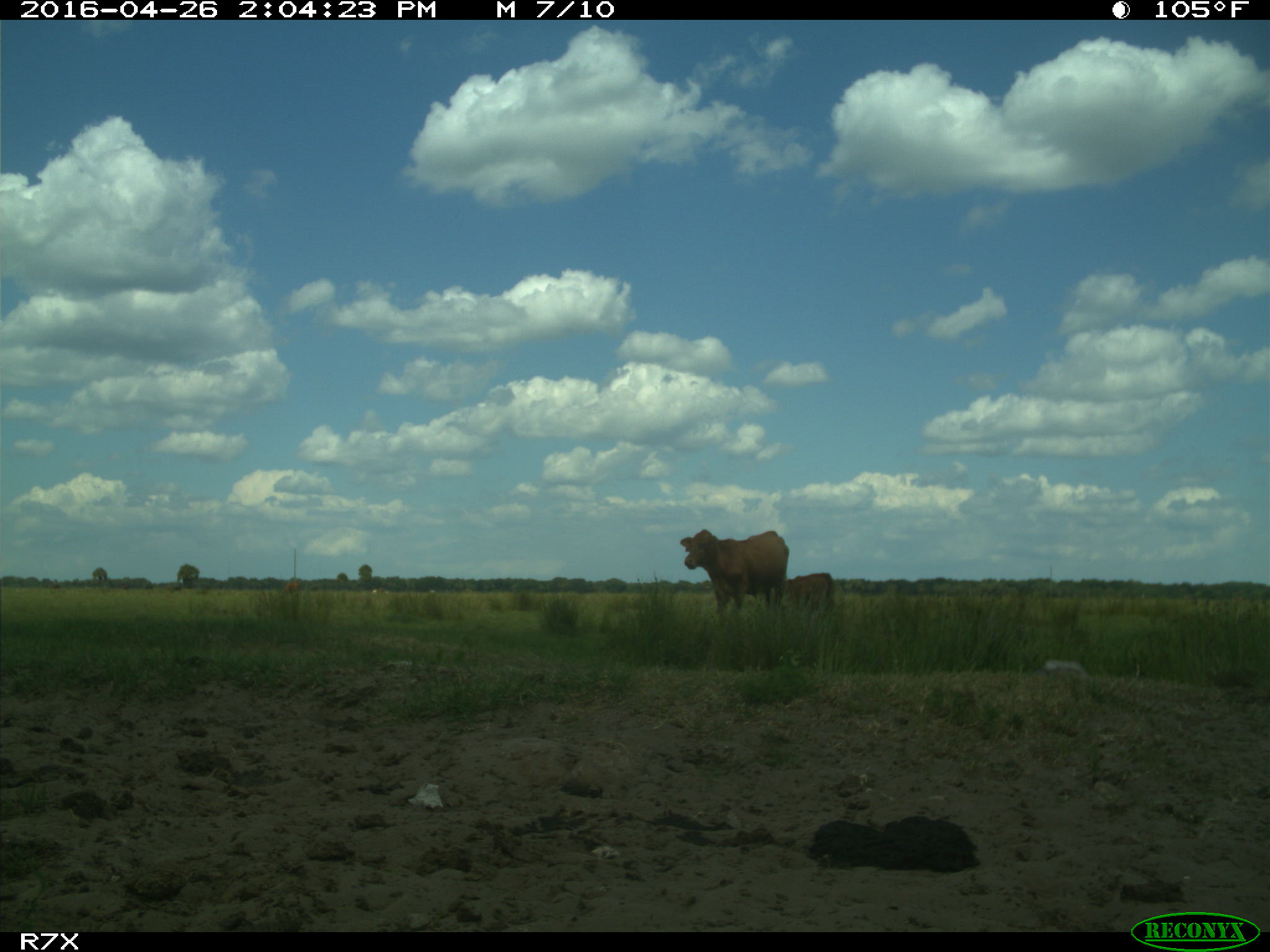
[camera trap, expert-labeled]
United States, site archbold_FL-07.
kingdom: Animalia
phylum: Chordata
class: Mammalia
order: Artiodactyla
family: Bovidae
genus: Bos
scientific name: Bos taurus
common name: domestic cow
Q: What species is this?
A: Bos taurus (domestic cow).